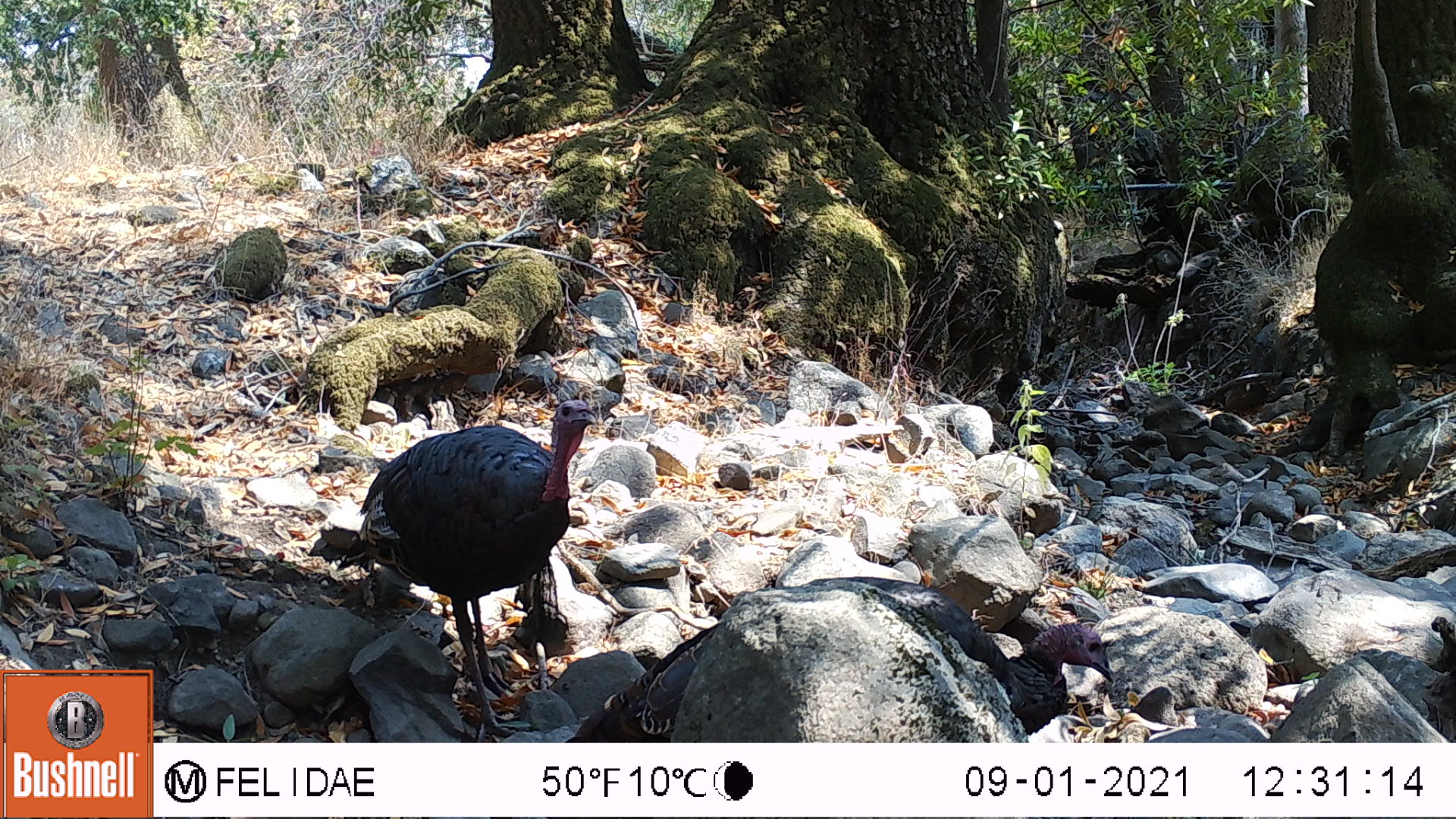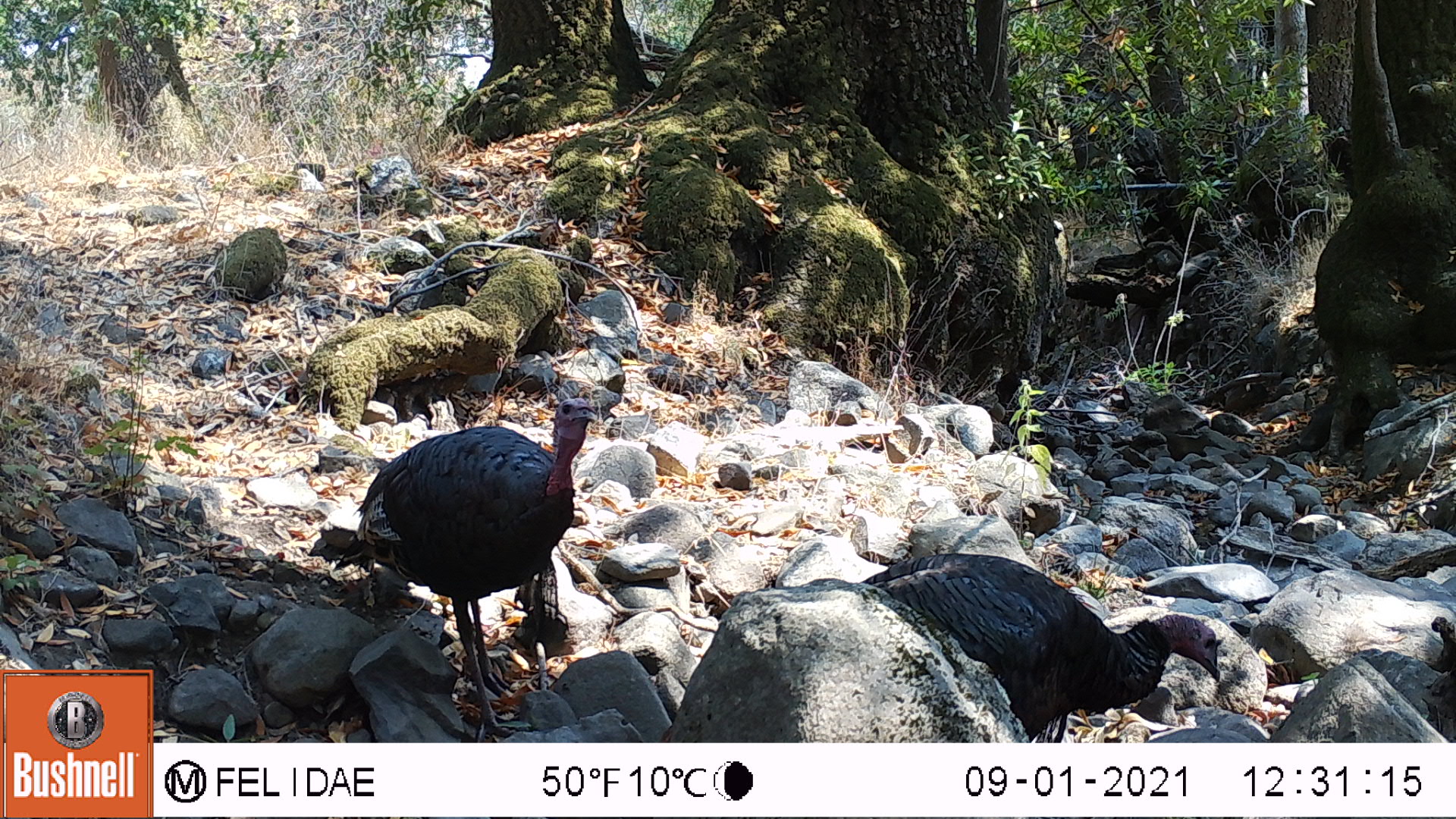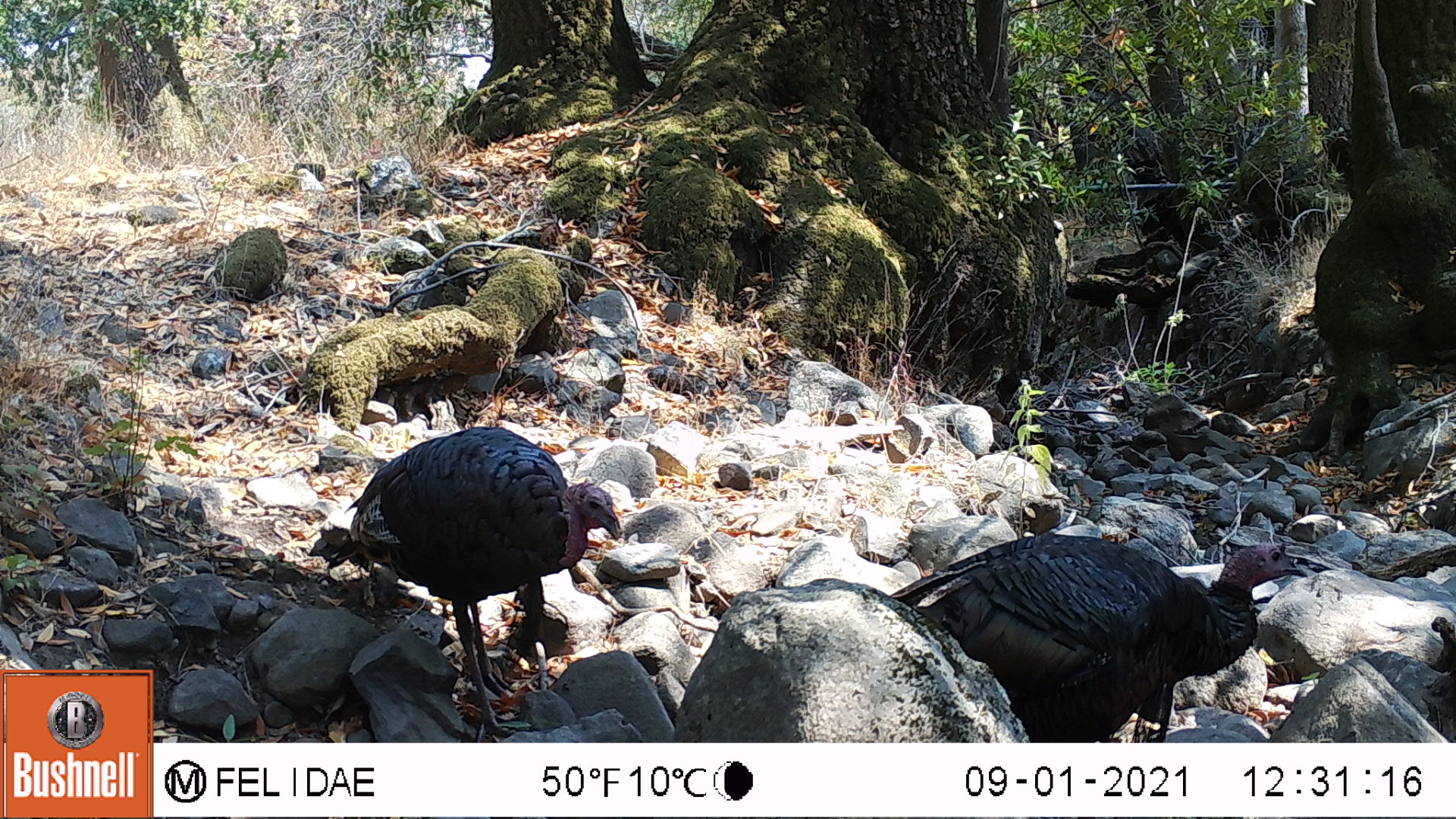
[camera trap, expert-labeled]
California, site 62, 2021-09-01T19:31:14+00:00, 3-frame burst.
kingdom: Animalia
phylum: Chordata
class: Aves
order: Galliformes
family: Phasianidae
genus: Meleagris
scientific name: Meleagris gallopavo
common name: turkey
Turkey (Meleagris gallopavo).